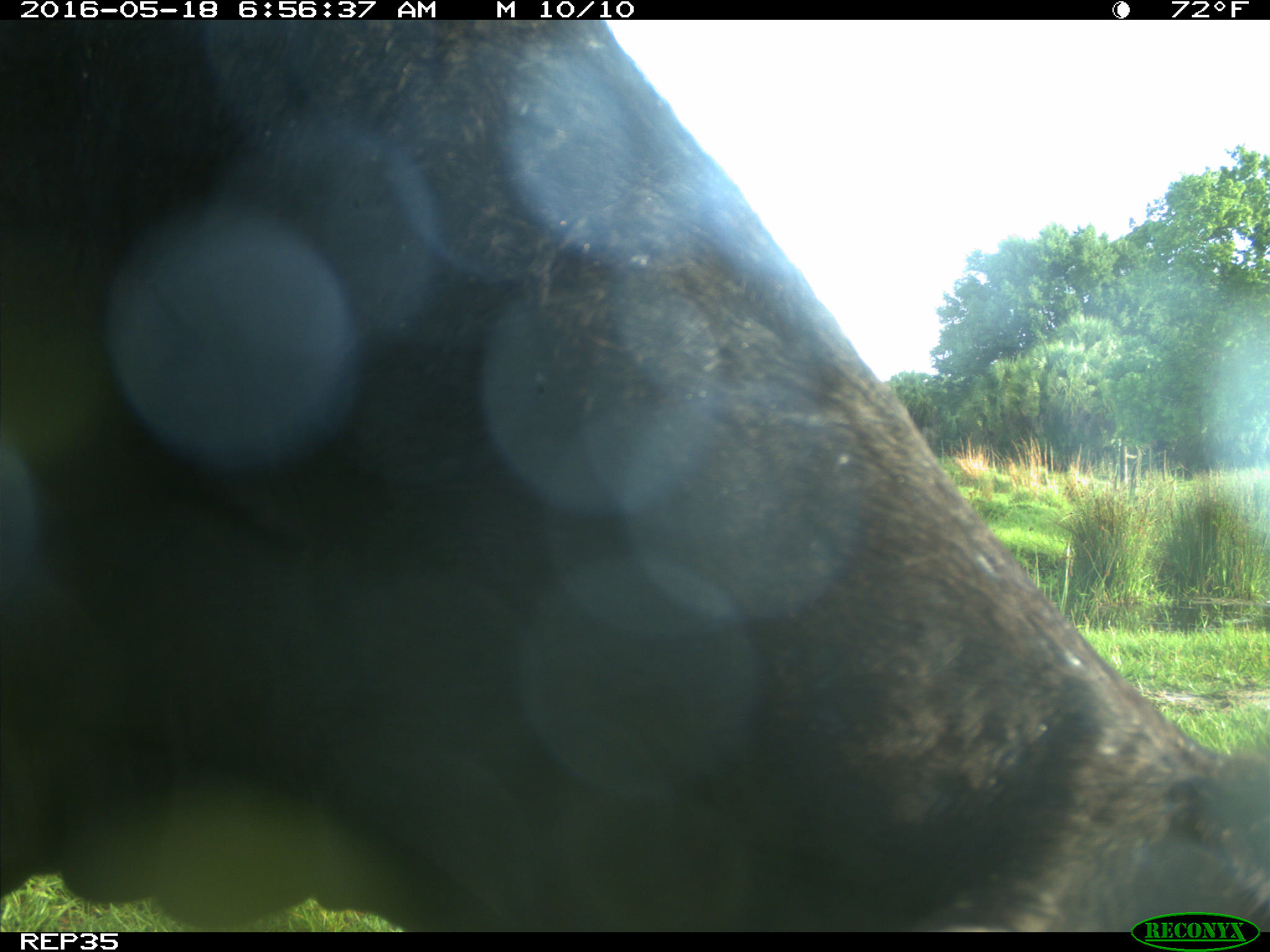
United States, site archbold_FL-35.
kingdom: Animalia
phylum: Chordata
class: Mammalia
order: Artiodactyla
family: Bovidae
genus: Bos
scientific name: Bos taurus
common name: domestic cow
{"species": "Bos taurus (domestic cow)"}